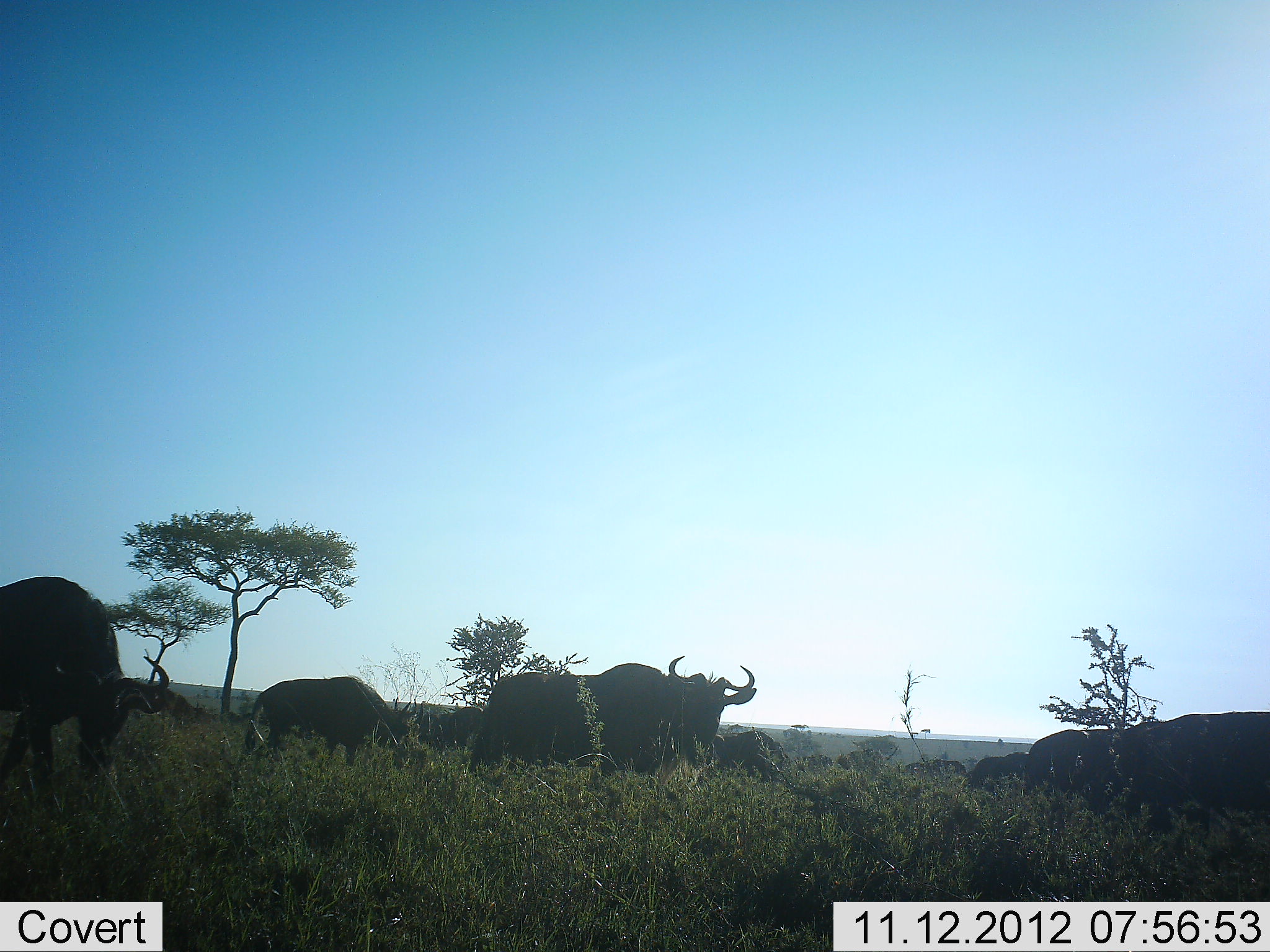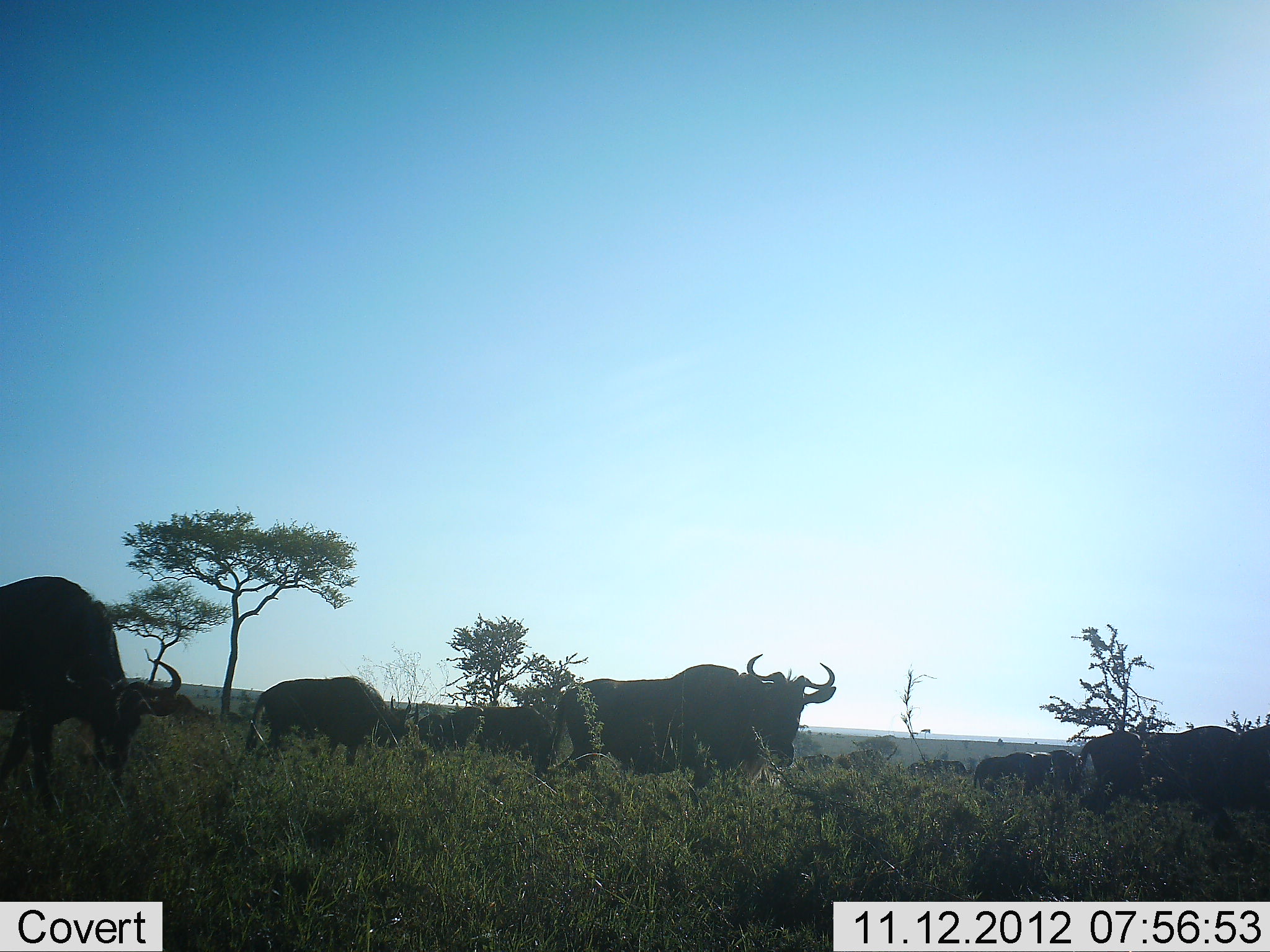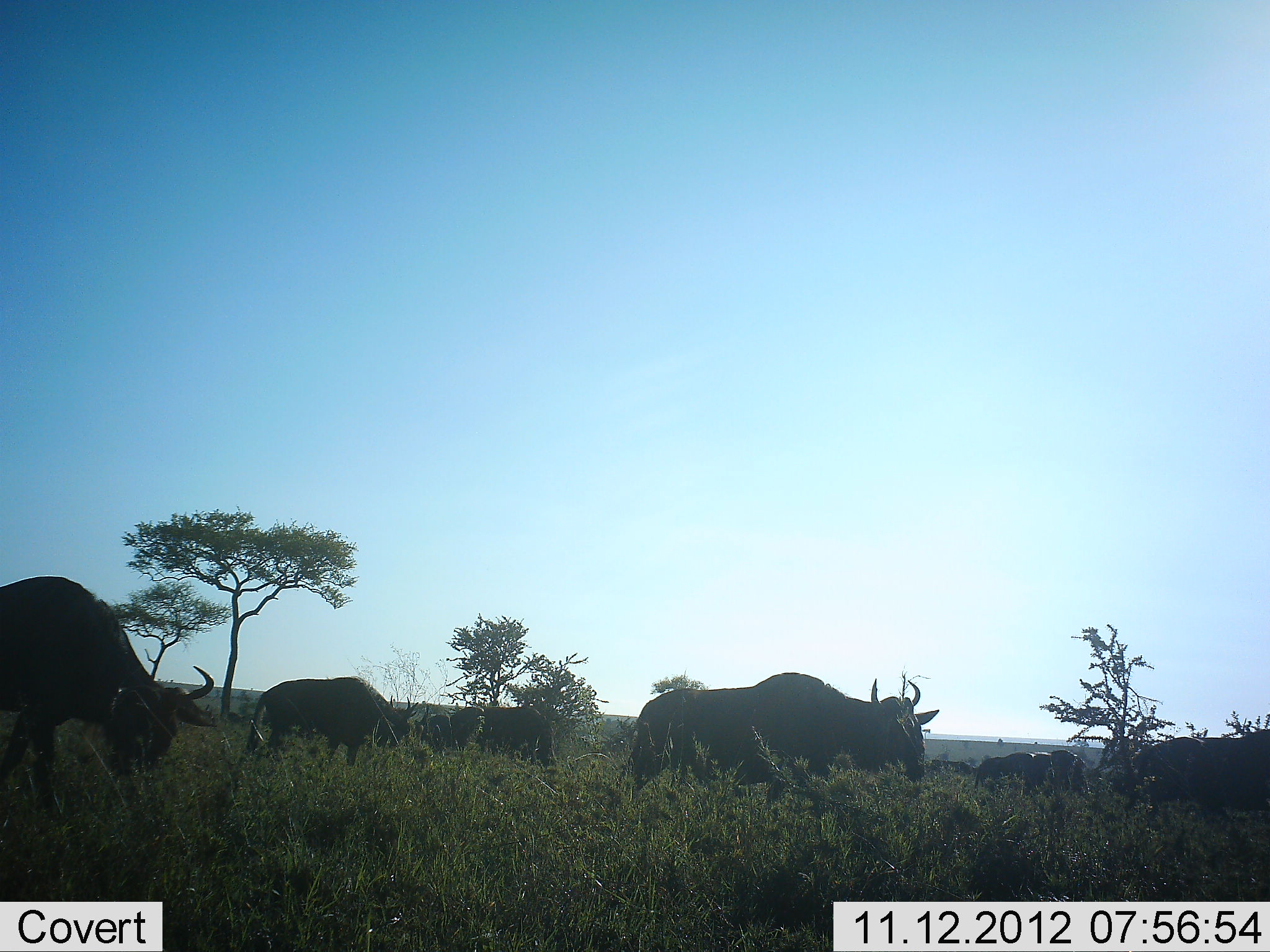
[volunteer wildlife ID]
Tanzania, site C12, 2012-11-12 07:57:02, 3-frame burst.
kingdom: Animalia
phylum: Chordata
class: Mammalia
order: Artiodactyla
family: Bovidae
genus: Connochaetes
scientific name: Connochaetes taurinus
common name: blue wildebeest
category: wildebeest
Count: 11-50.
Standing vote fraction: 30%.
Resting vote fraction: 0%.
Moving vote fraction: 100%.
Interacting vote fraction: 0%.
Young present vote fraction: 10%.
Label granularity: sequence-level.